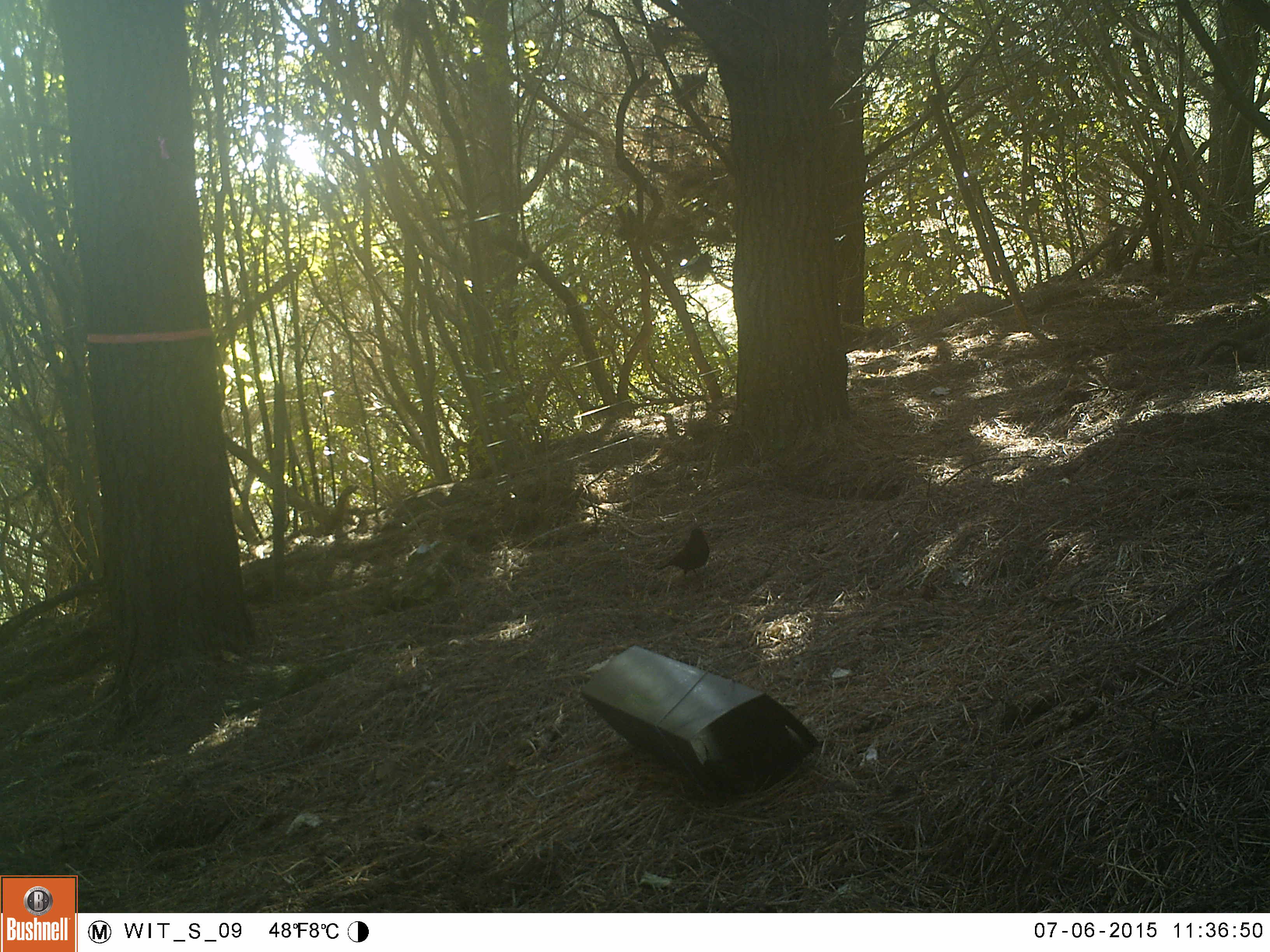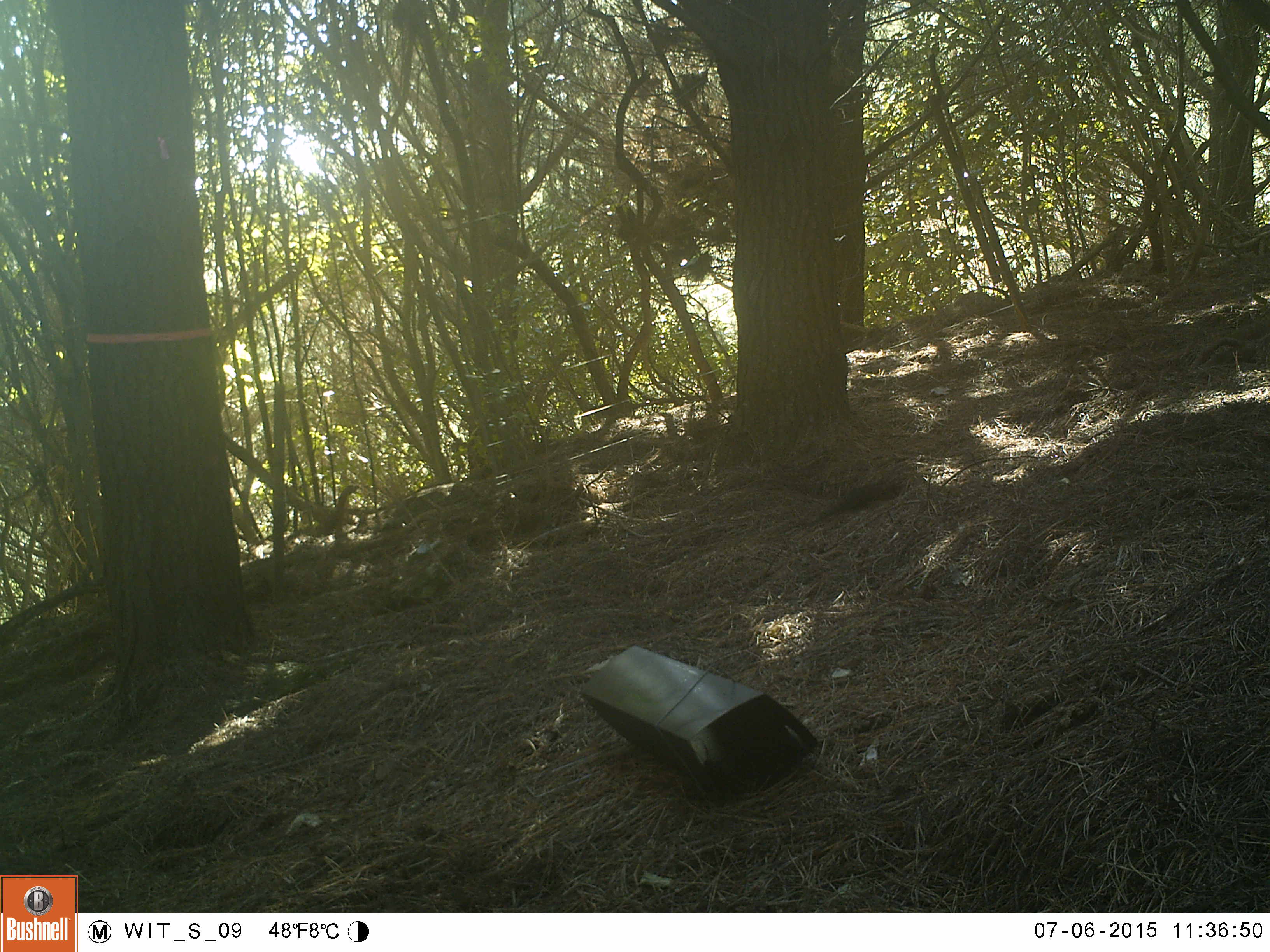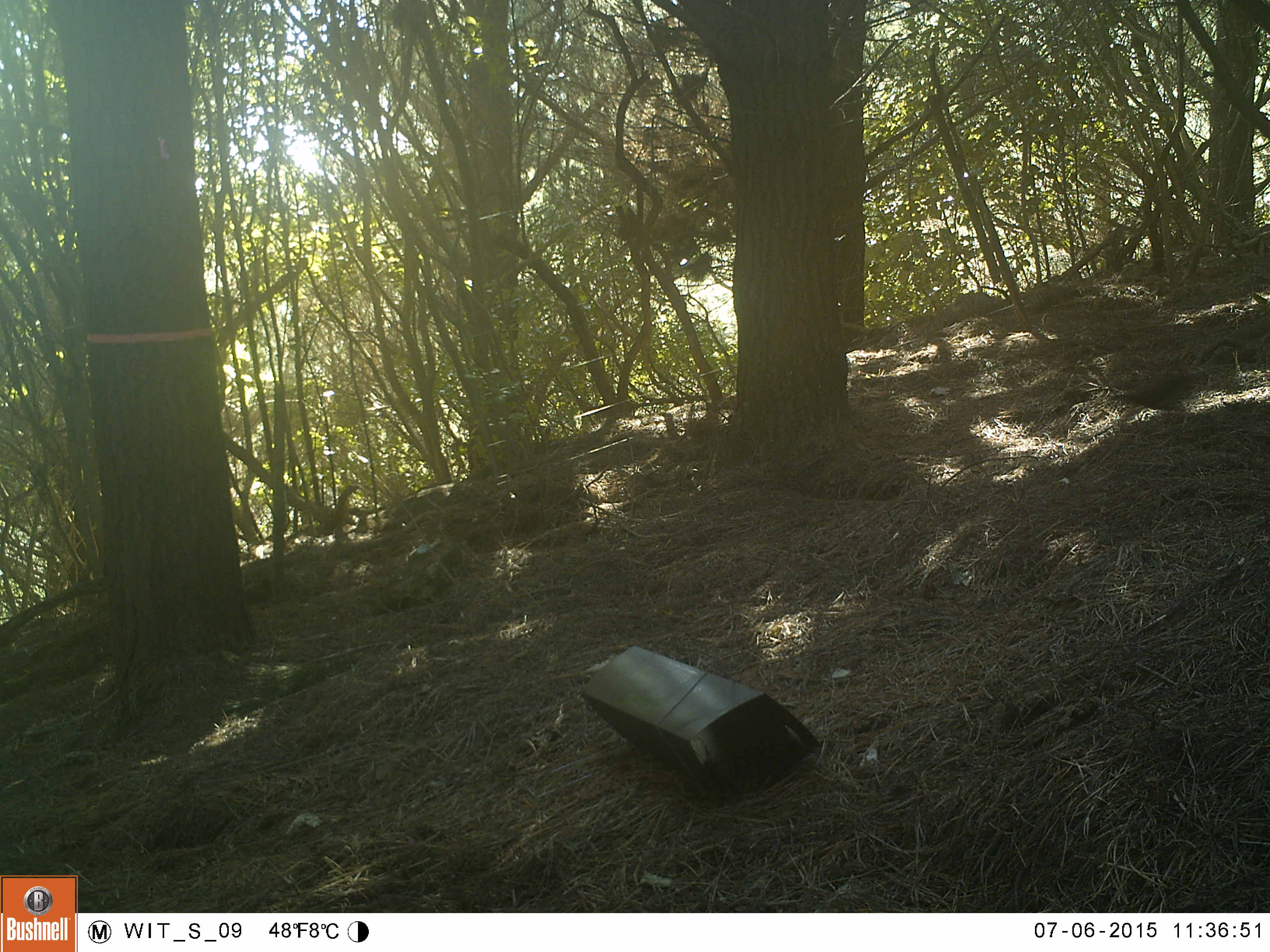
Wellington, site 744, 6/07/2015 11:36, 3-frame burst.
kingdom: Animalia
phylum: Chordata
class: Aves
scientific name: Aves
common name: bird